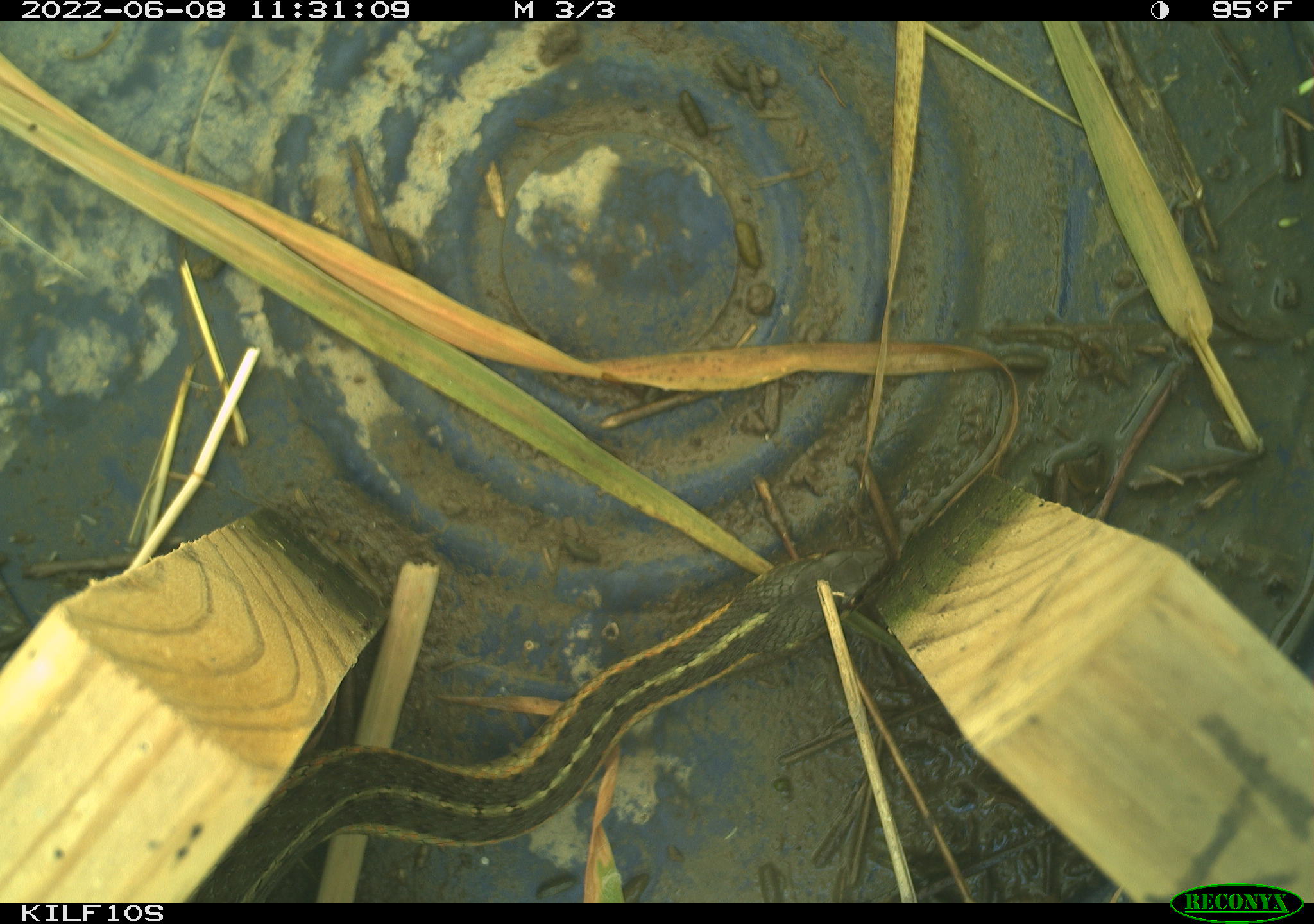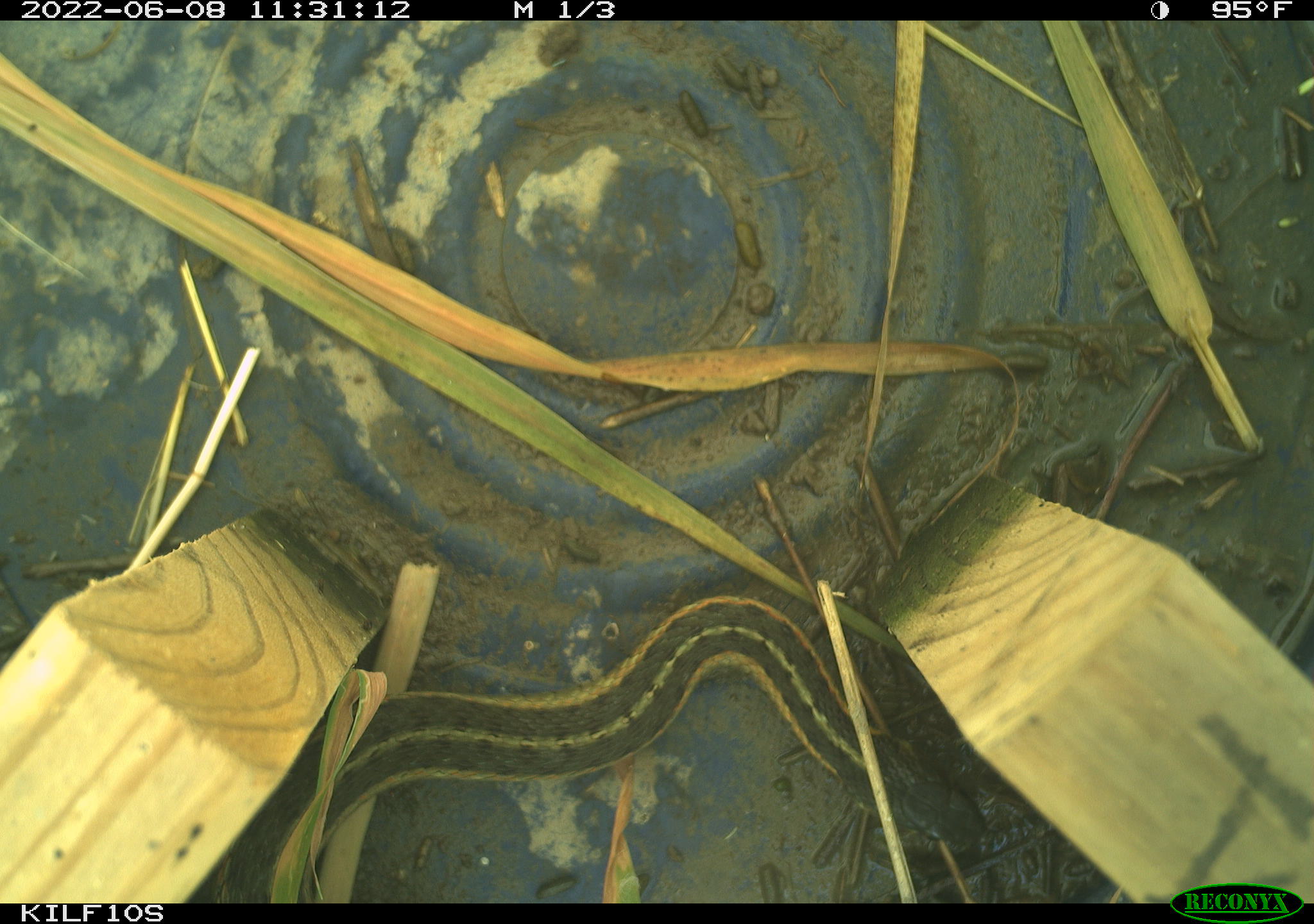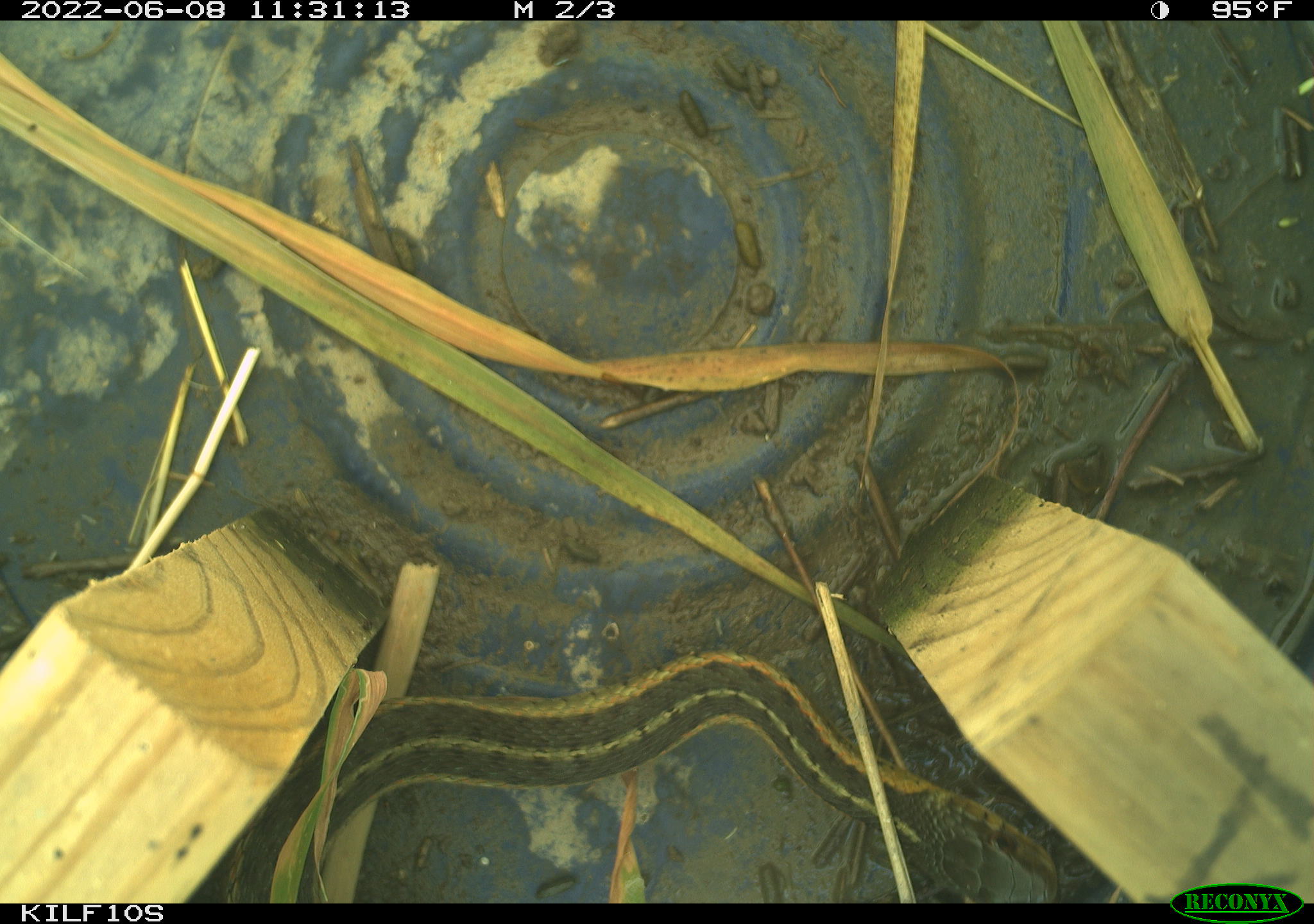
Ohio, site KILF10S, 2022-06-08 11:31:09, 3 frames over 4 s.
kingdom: Animalia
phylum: Chordata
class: Reptilia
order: Squamata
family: Colubridae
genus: Thamnophis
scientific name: Thamnophis sirtalis sirtalis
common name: eastern gartersnake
Eastern gartersnake (Thamnophis sirtalis sirtalis).